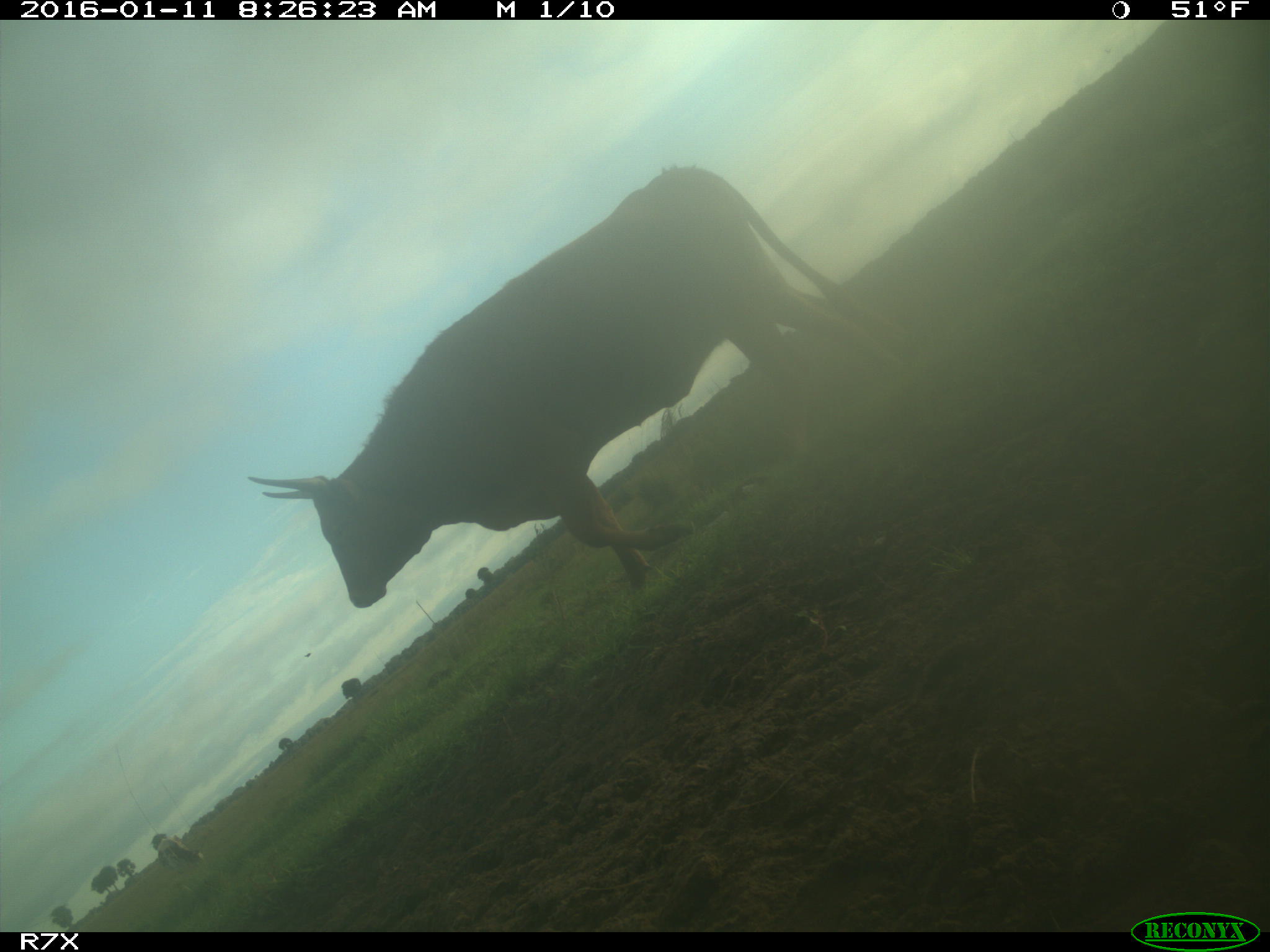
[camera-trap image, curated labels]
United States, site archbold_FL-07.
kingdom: Animalia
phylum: Chordata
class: Mammalia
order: Artiodactyla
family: Bovidae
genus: Bos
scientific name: Bos taurus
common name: domestic cow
Bos taurus (domestic cow).